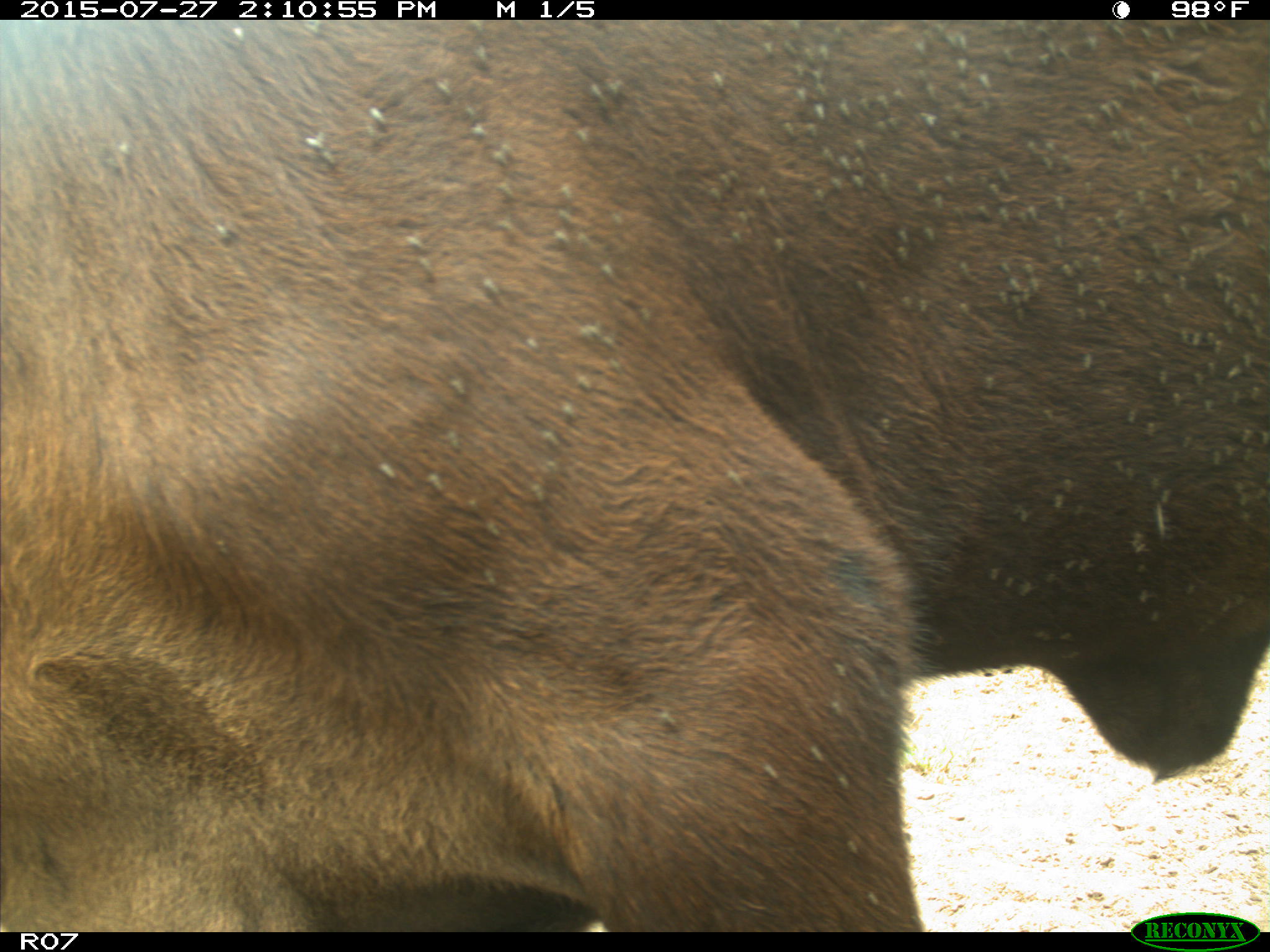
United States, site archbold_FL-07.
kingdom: Animalia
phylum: Chordata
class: Mammalia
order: Artiodactyla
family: Bovidae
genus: Bos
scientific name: Bos taurus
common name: domestic cow